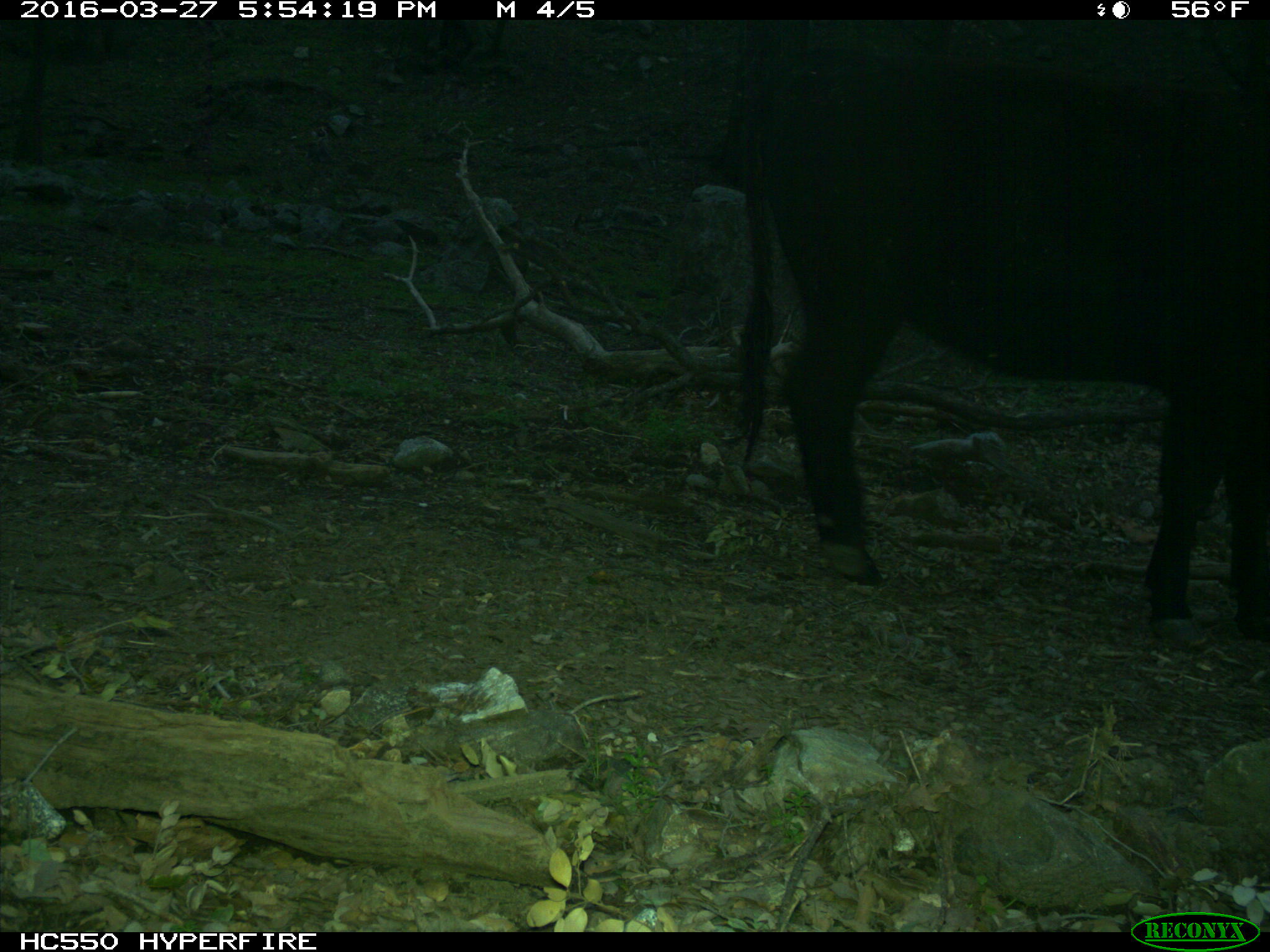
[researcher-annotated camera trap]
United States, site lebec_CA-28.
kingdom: Animalia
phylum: Chordata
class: Mammalia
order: Artiodactyla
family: Bovidae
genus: Bos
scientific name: Bos taurus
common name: domestic cow